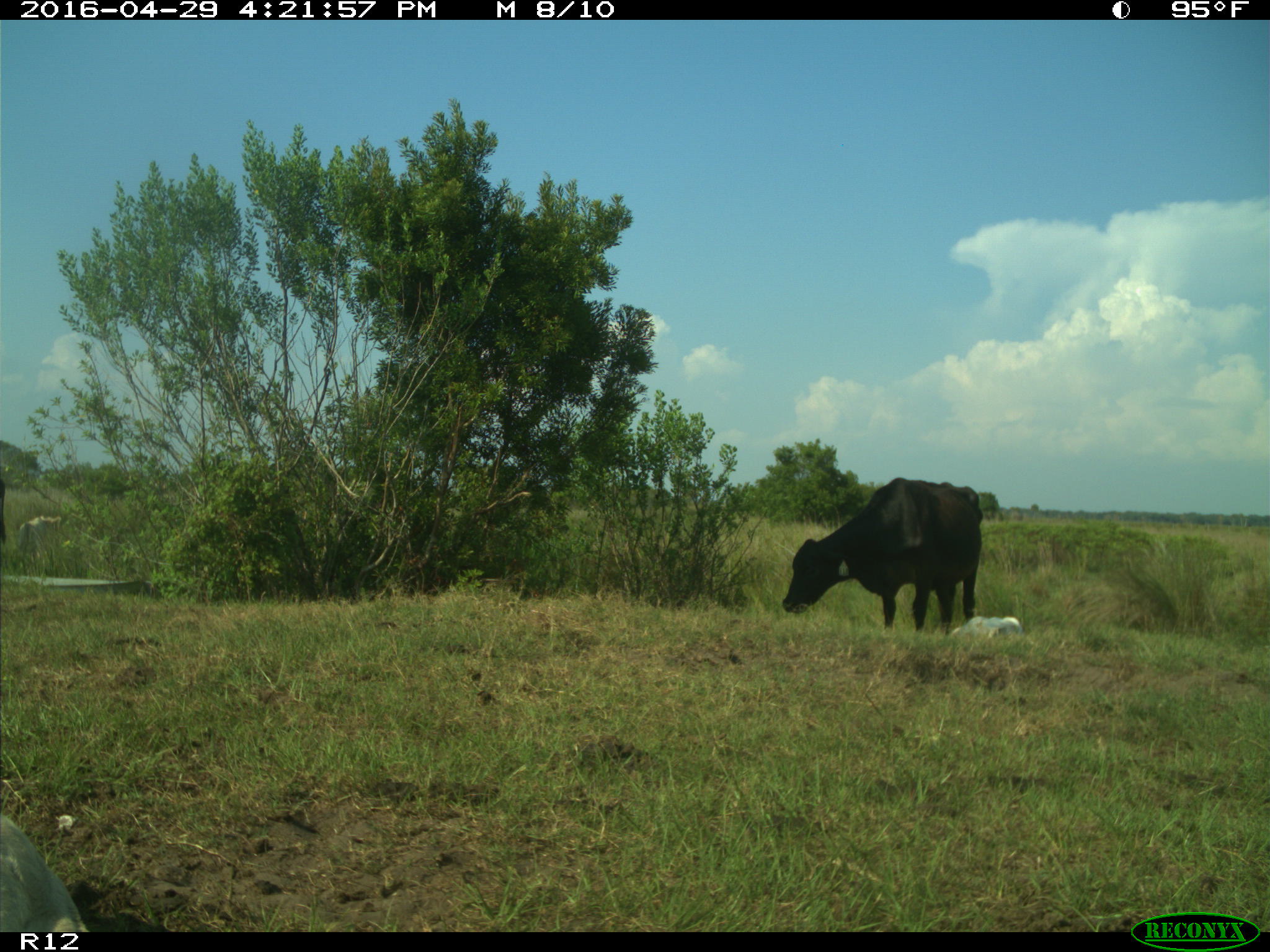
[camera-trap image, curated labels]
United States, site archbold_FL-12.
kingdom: Animalia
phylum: Chordata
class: Mammalia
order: Artiodactyla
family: Bovidae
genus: Bos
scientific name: Bos taurus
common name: domestic cow